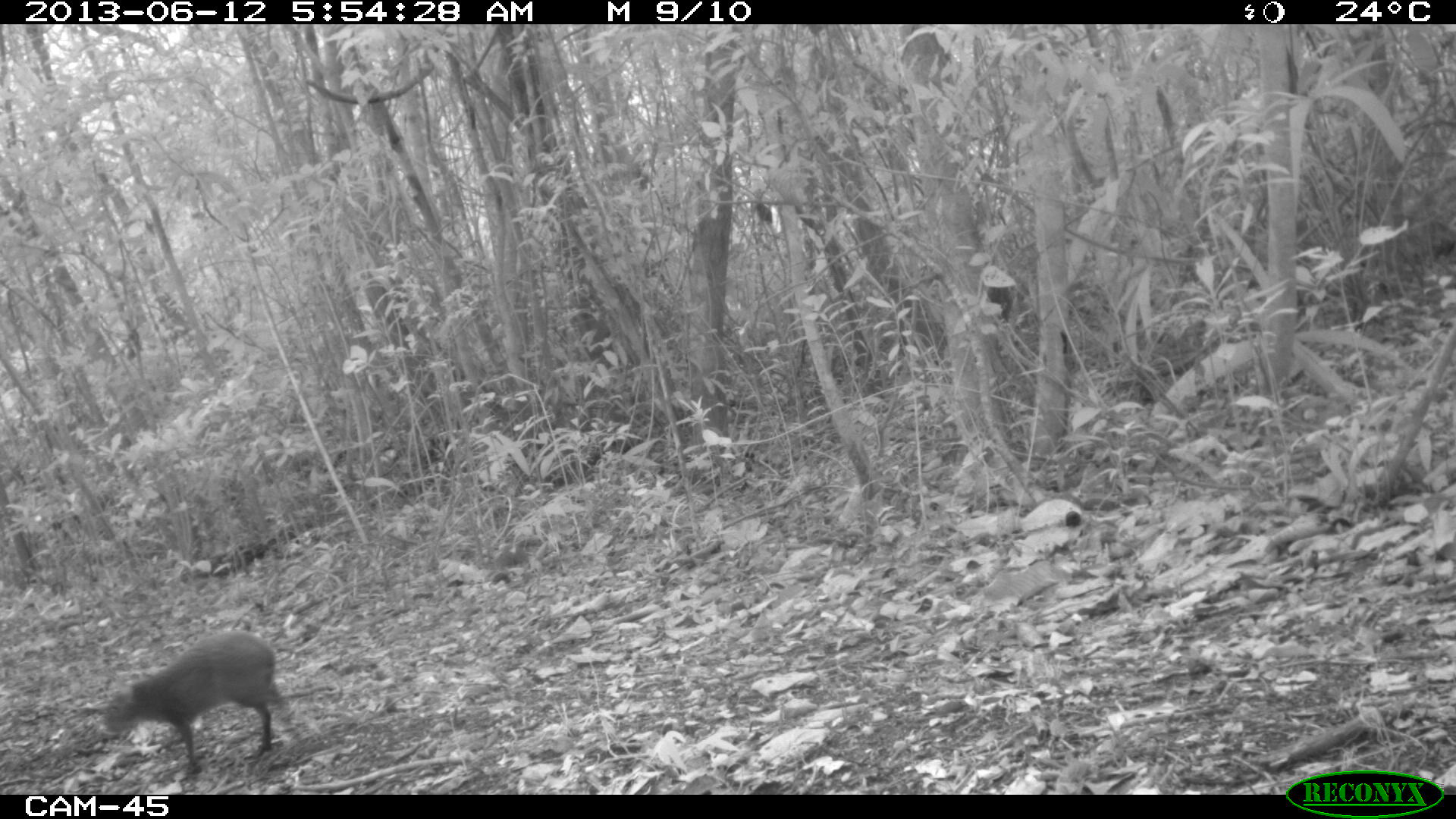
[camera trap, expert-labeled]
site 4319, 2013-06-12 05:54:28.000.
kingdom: Animalia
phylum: Chordata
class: Mammalia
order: Rodentia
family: Dasyproctidae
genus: Dasyprocta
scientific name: Dasyprocta punctata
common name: central american agouti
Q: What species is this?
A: Dasyprocta punctata (central american agouti).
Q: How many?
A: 1.